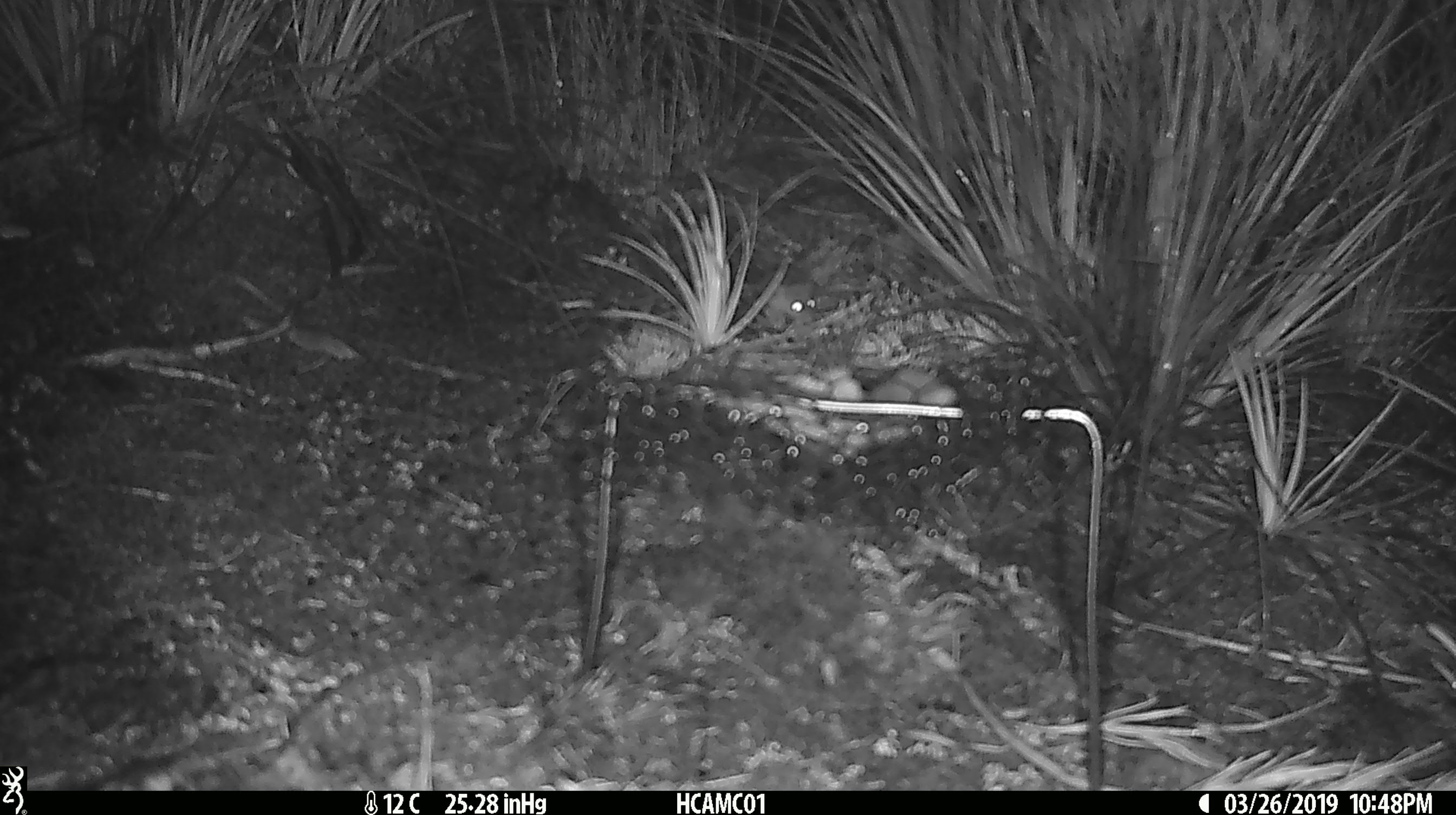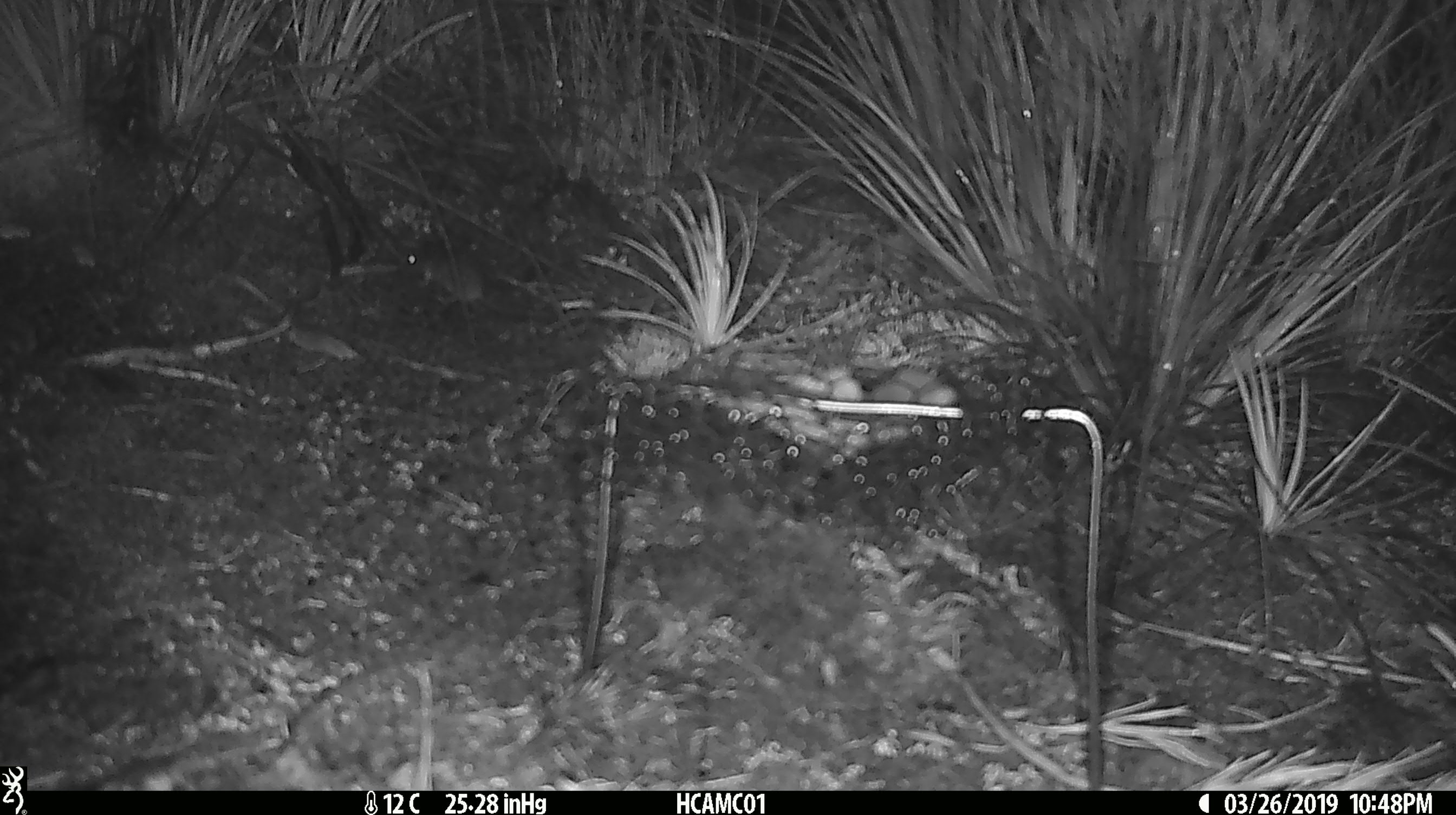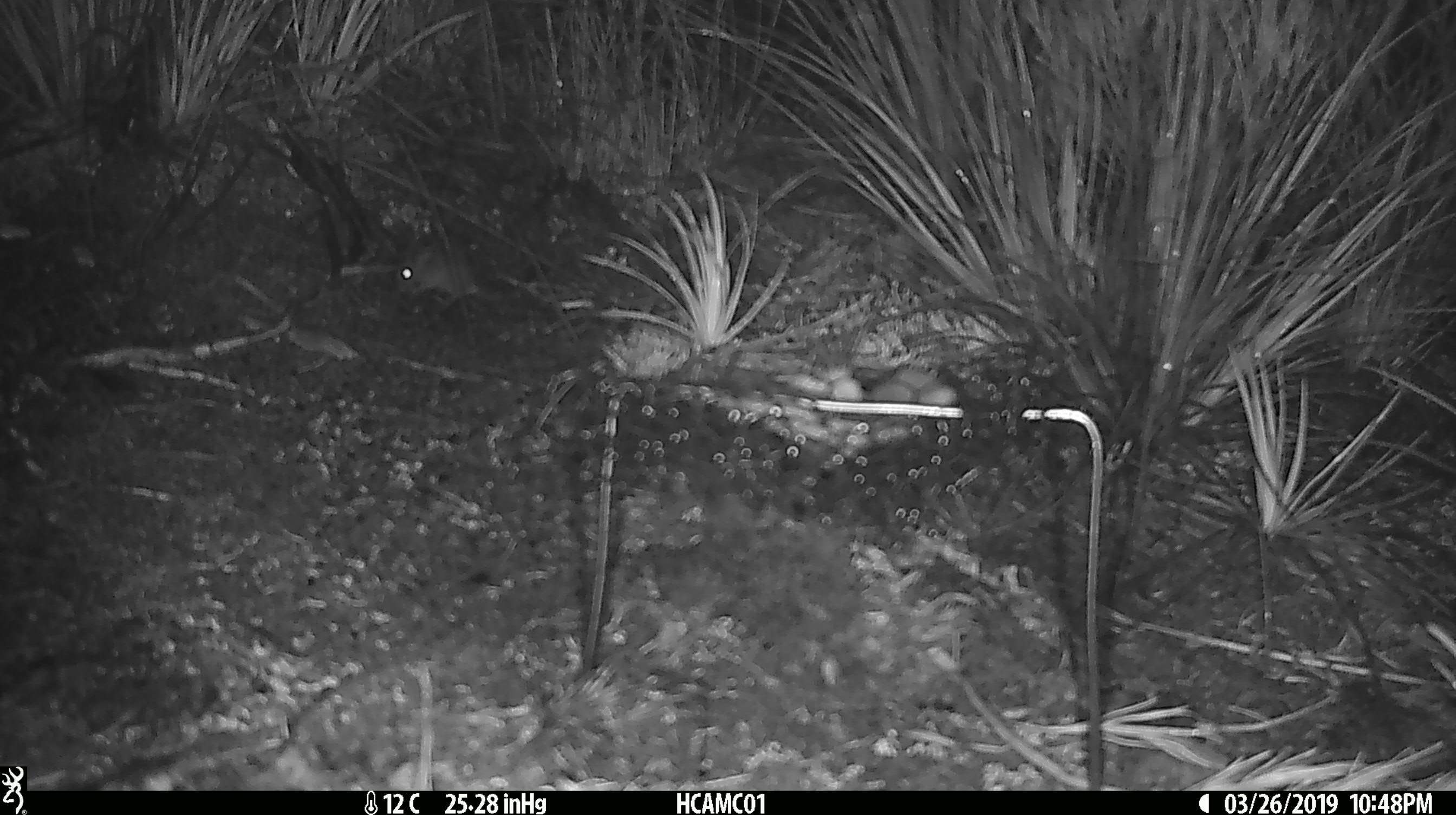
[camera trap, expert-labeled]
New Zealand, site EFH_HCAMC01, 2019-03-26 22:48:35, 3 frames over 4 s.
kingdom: Animalia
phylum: Chordata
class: Mammalia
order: Rodentia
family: Muridae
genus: Mus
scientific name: Mus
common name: mouse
Mouse (Mus).